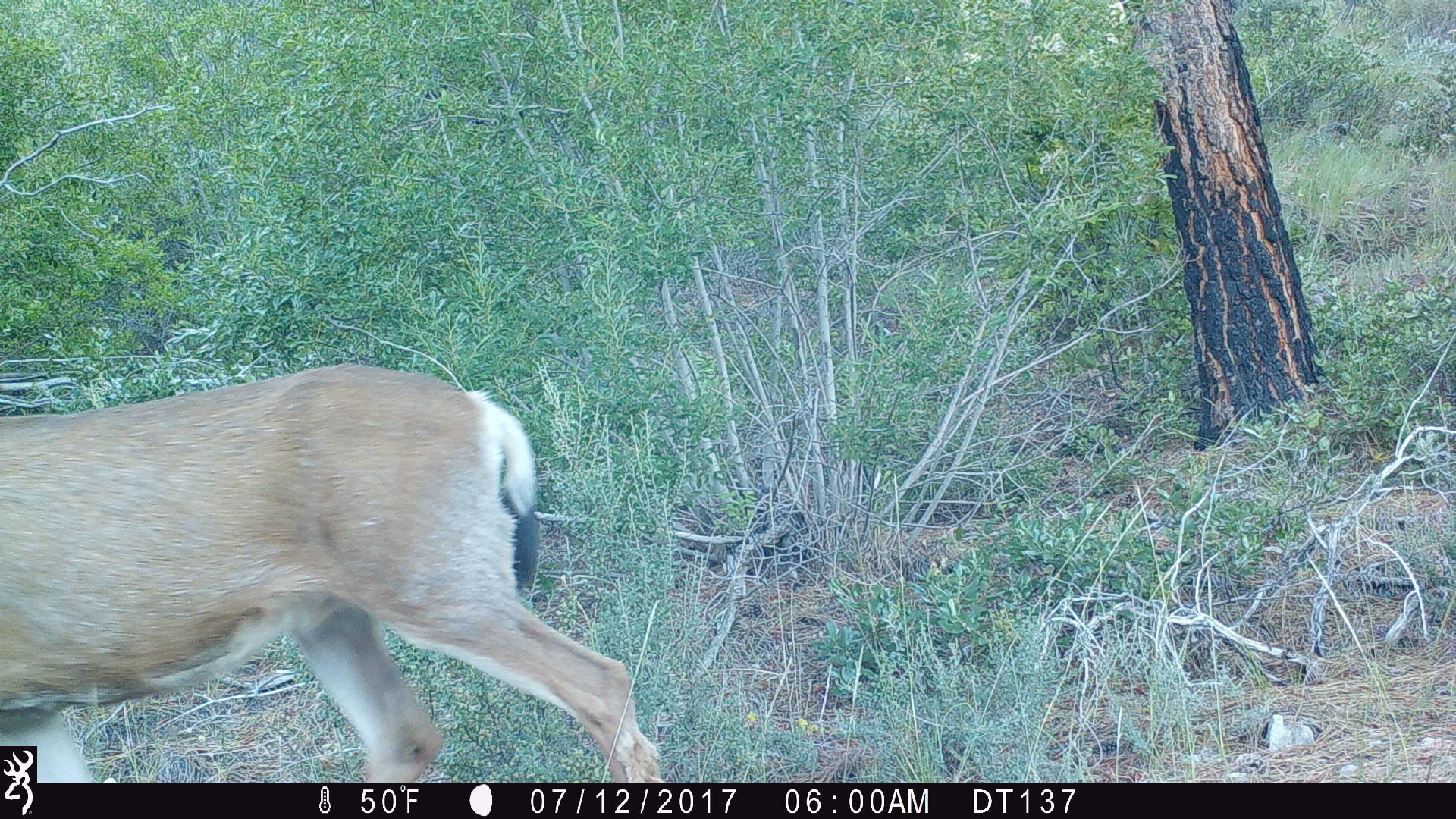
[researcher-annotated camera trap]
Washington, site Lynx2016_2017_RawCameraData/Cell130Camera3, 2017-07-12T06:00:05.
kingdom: Animalia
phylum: Chordata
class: Mammalia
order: Artiodactyla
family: Cervidae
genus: Odocoileus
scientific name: Odocoileus hemionus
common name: mule deer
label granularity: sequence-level